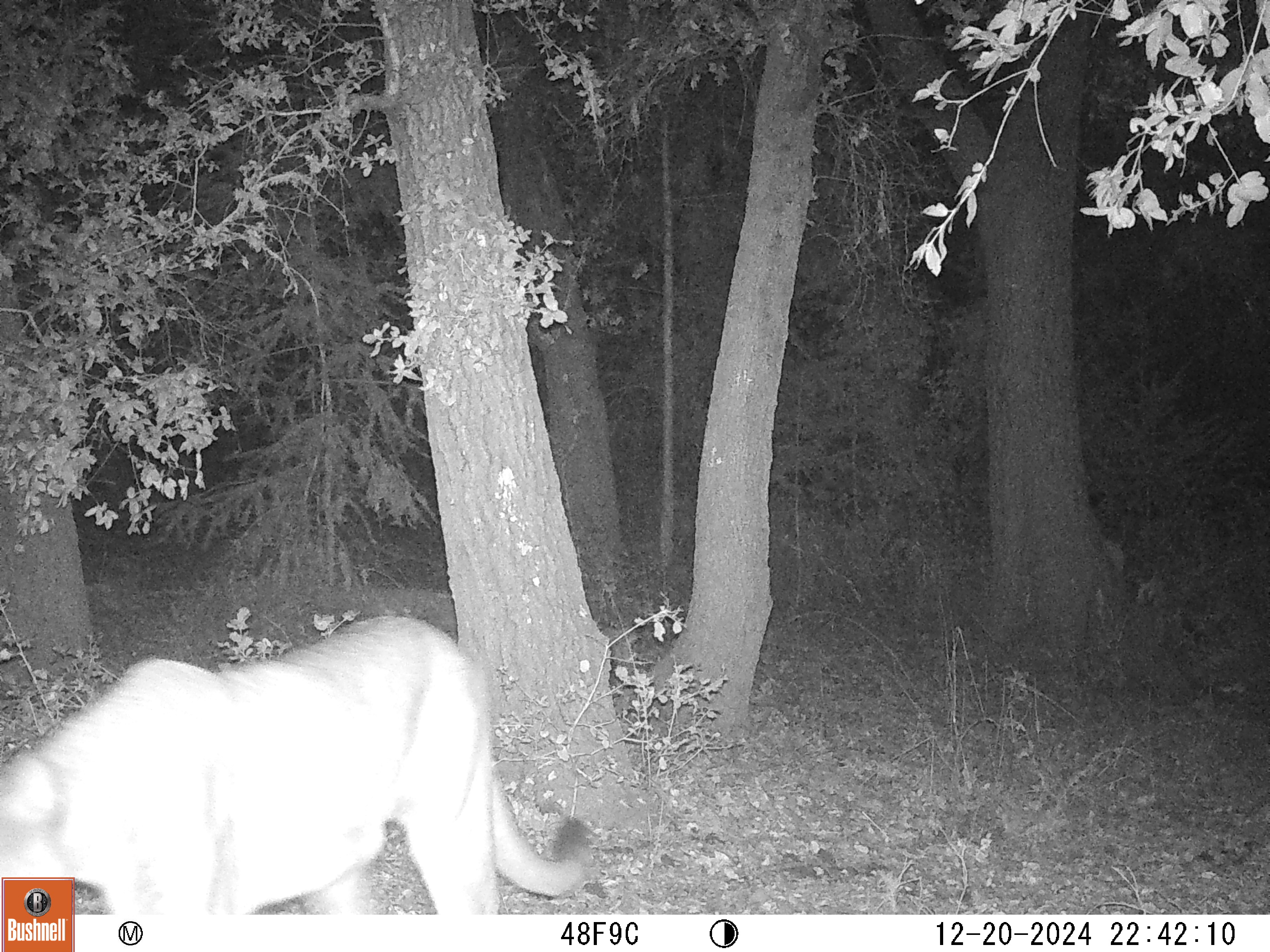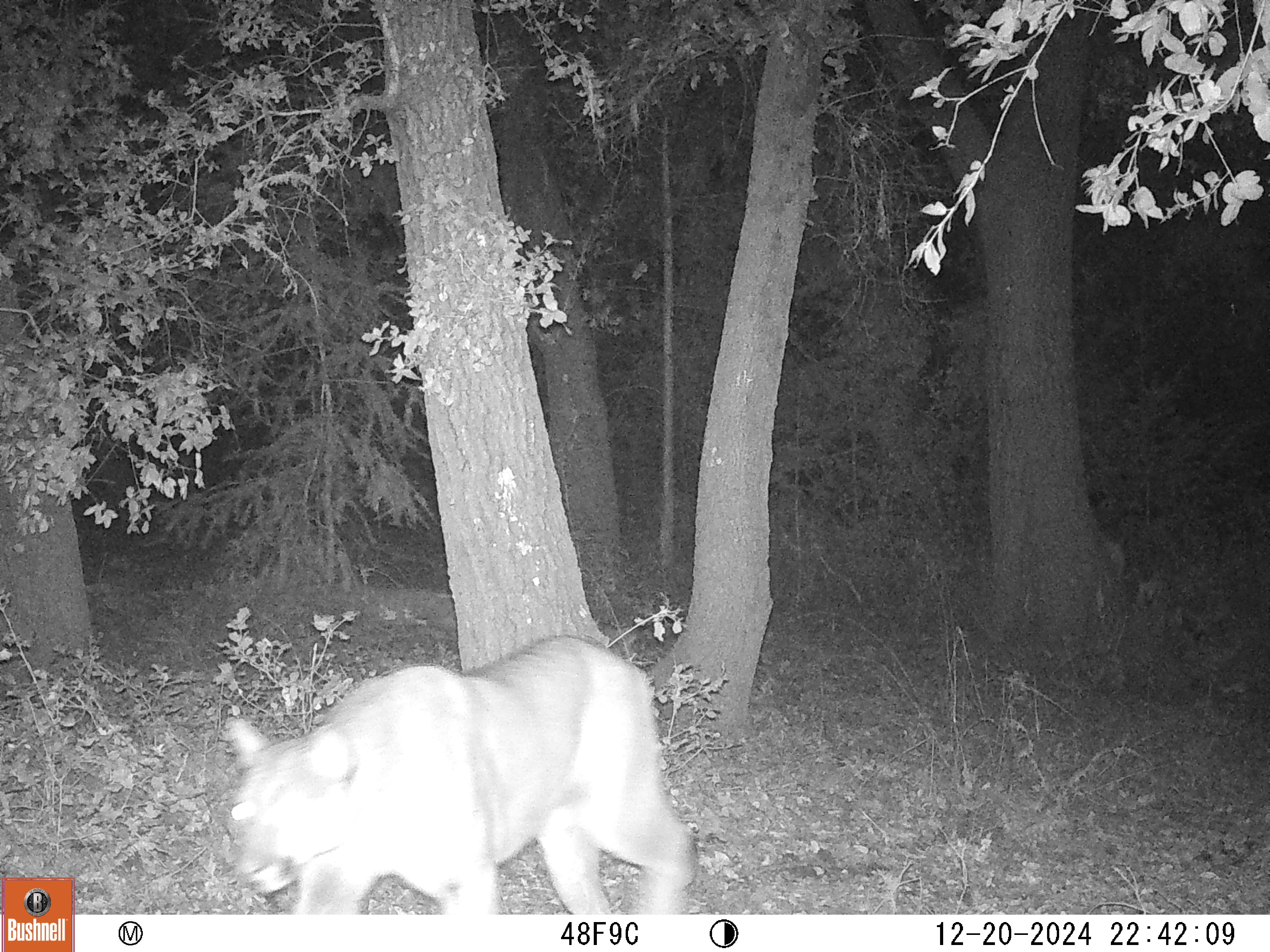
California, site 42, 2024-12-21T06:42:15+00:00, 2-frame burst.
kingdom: Animalia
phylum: Chordata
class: Mammalia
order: Carnivora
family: Felidae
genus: Puma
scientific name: Puma concolor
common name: puma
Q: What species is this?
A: Puma (Puma concolor).